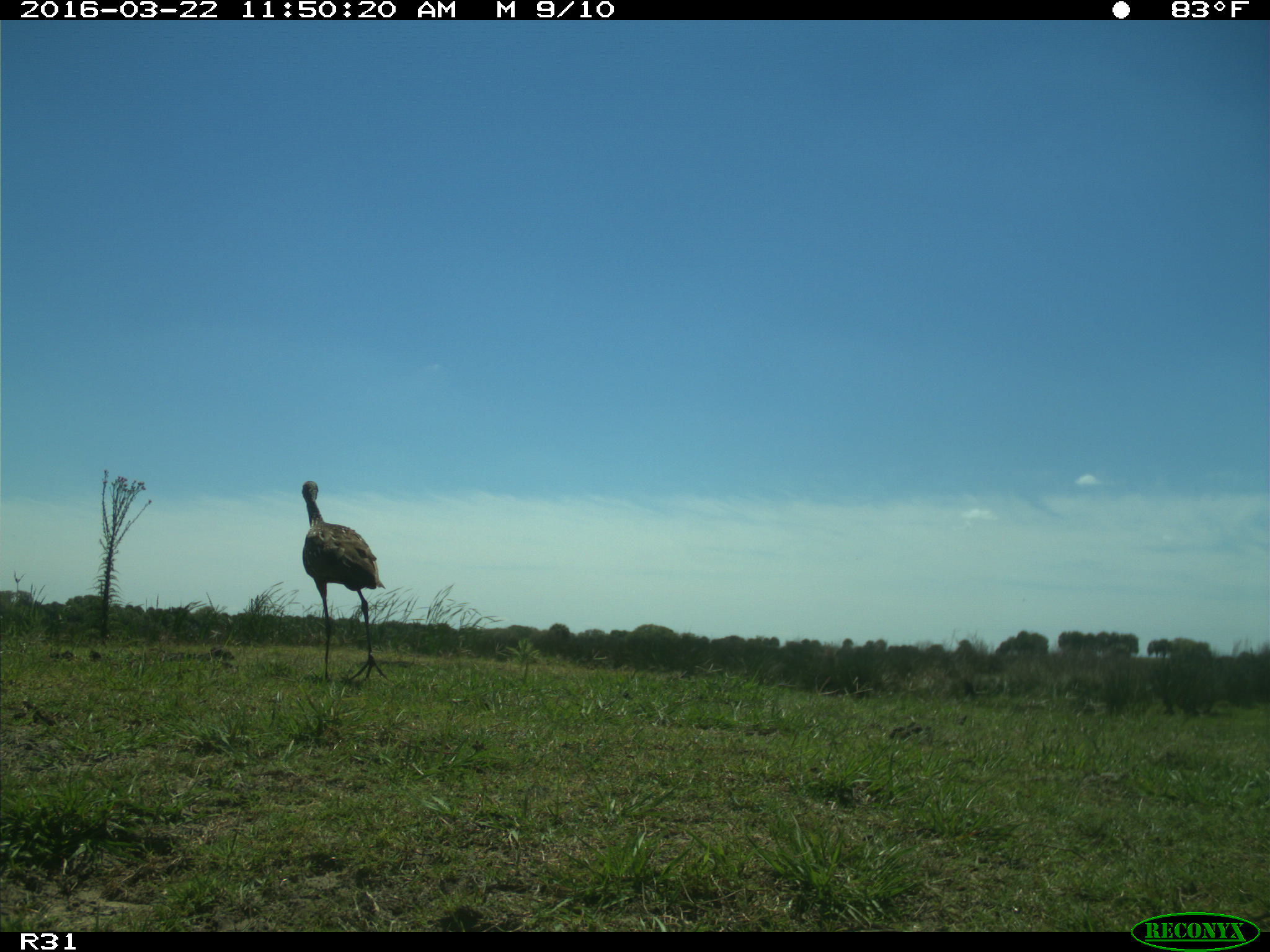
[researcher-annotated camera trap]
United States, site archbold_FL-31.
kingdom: Animalia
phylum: Chordata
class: Aves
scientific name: Aves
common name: birds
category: unidentified bird